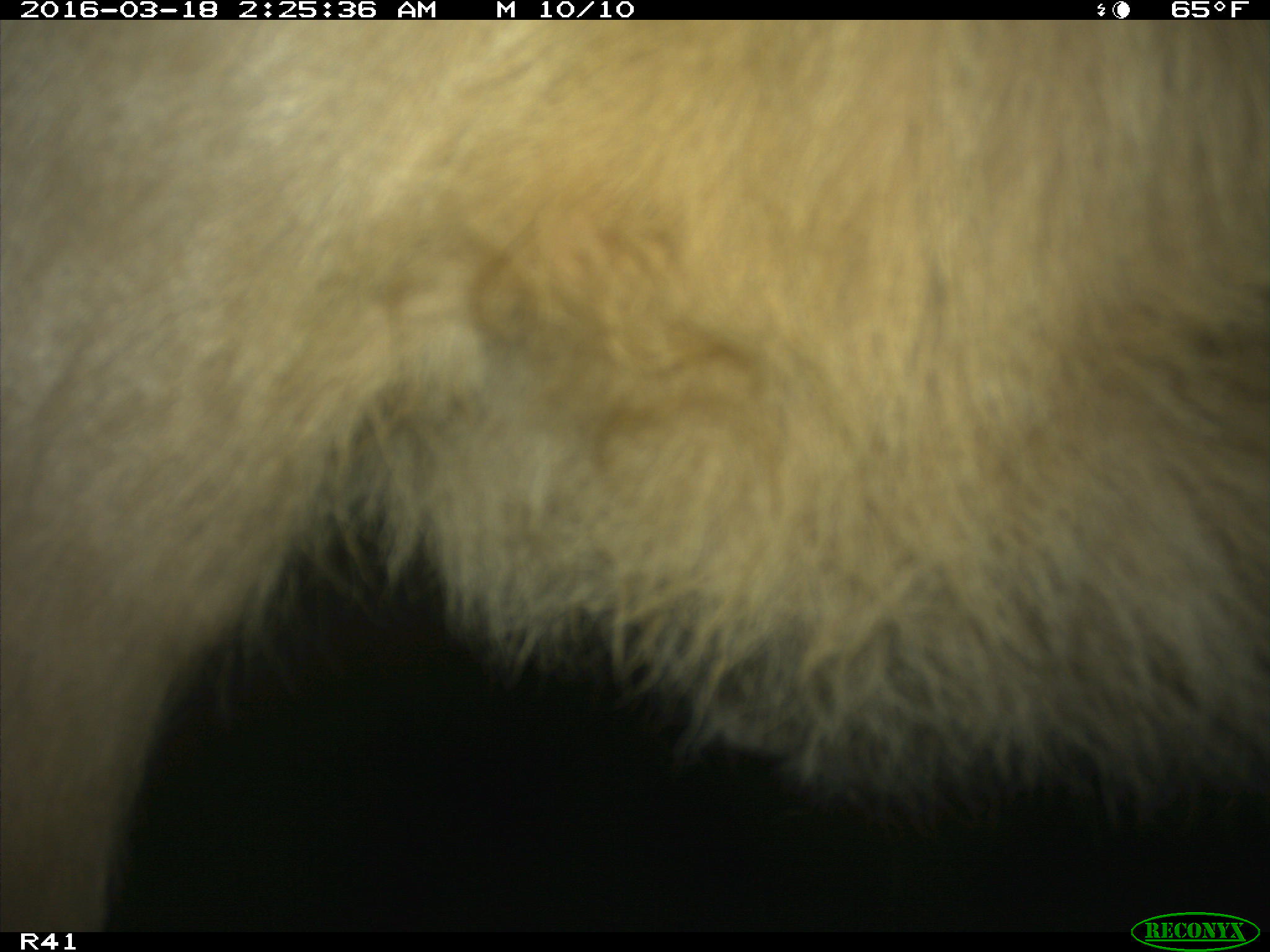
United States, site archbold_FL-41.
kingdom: Animalia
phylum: Chordata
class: Mammalia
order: Artiodactyla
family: Bovidae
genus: Bos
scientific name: Bos taurus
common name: domestic cow